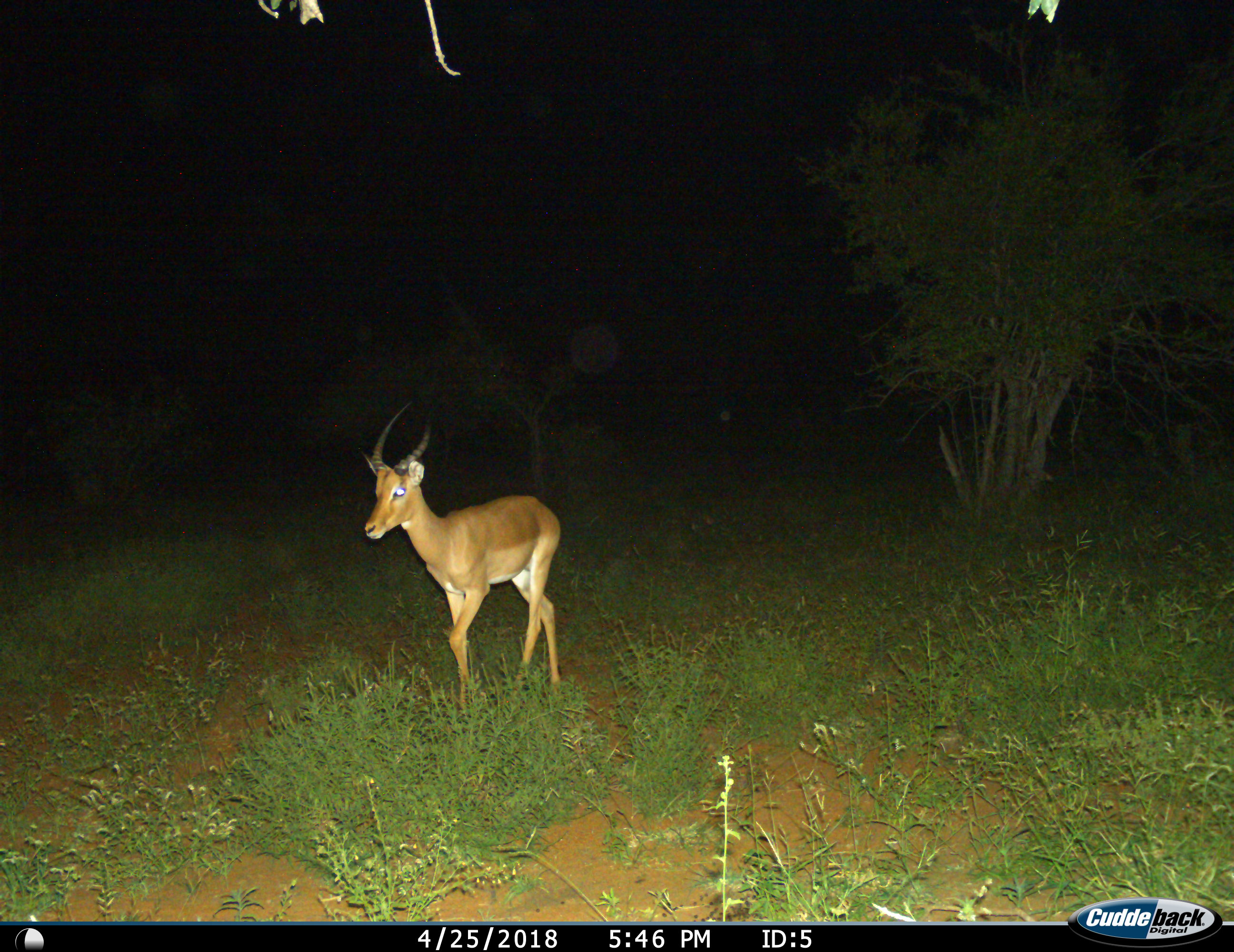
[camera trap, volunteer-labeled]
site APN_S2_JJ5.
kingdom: Animalia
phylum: Chordata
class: Mammalia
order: Artiodactyla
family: Bovidae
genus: Aepyceros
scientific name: Aepyceros melampus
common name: impala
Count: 1.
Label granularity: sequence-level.